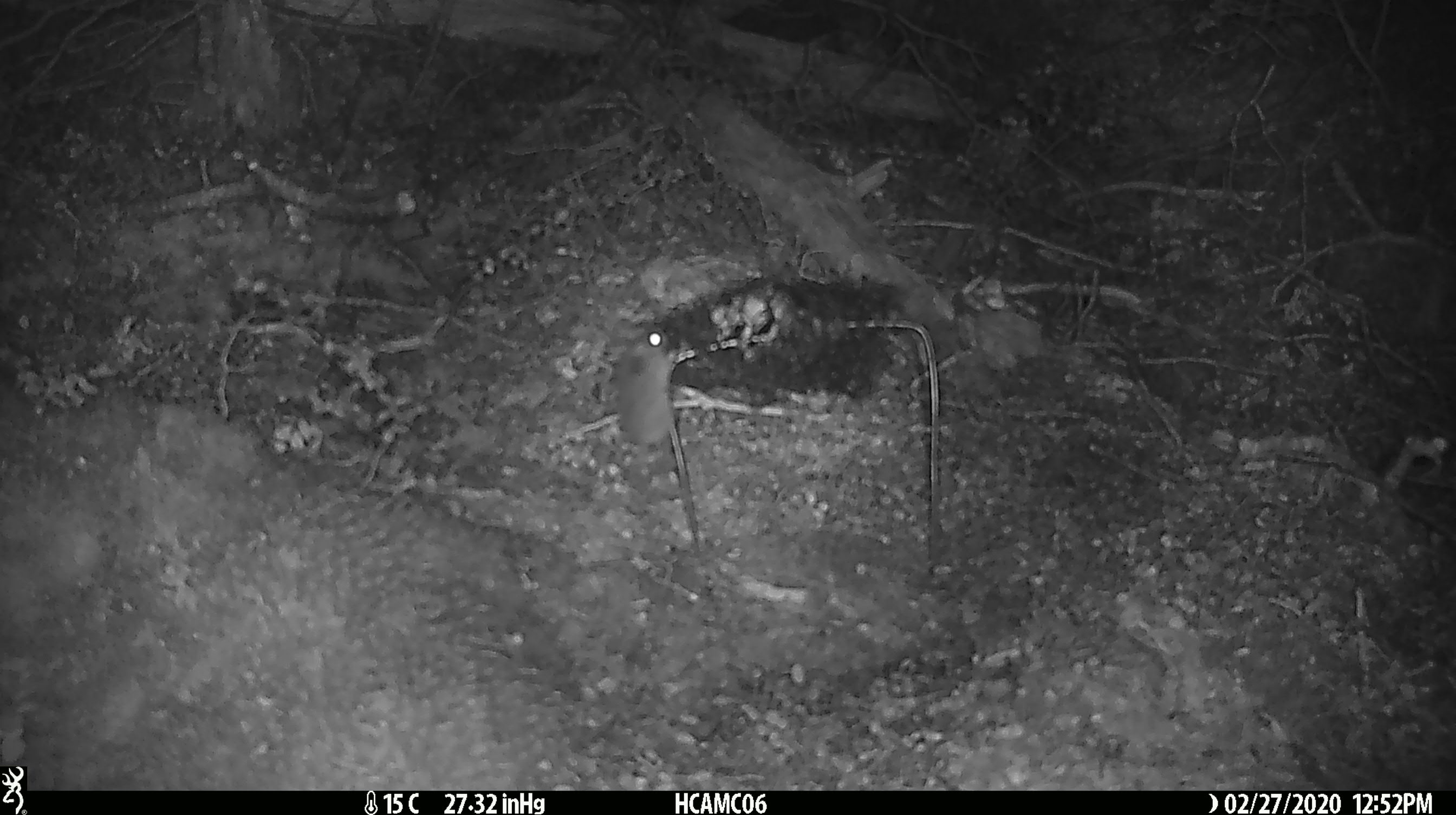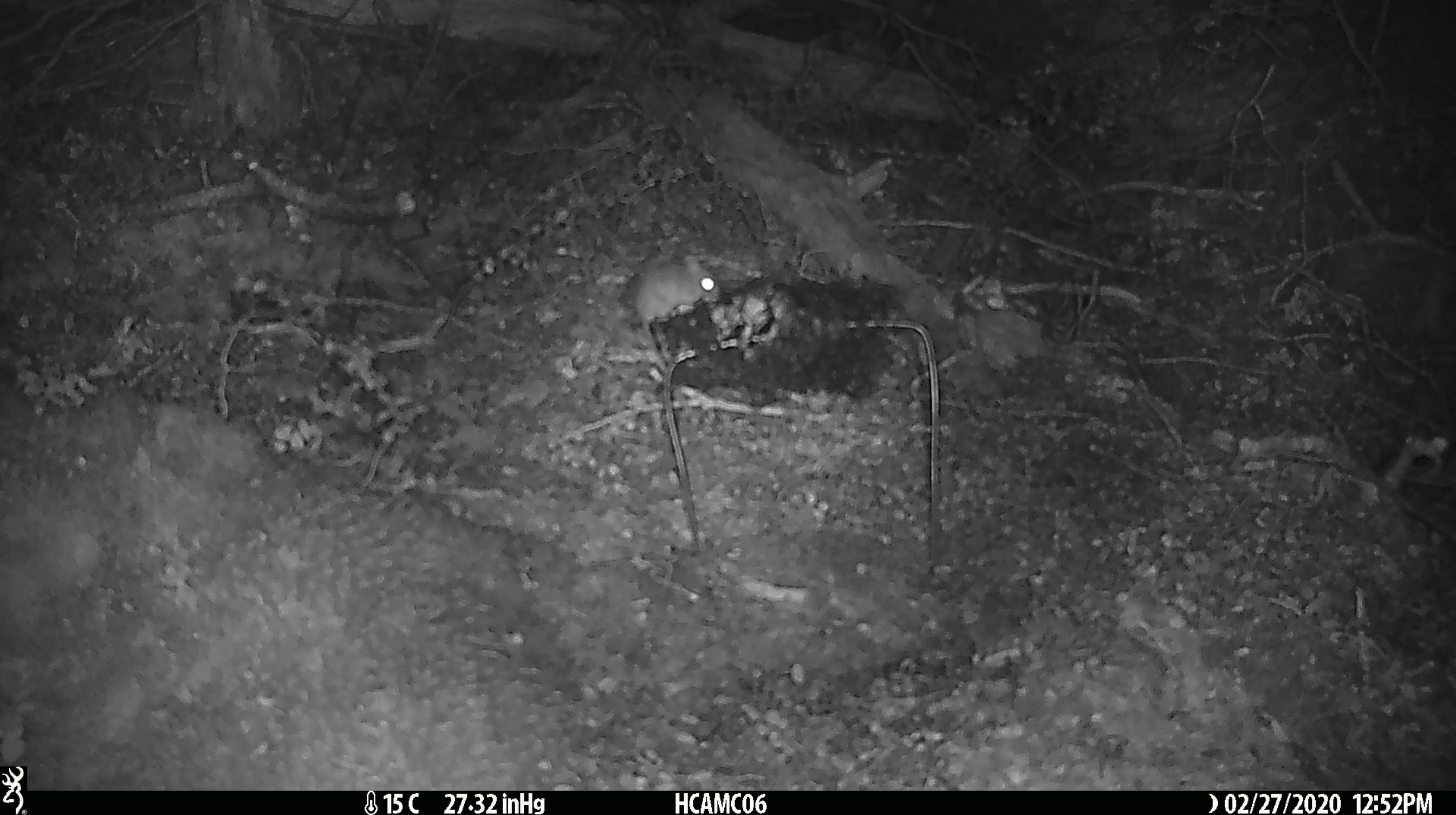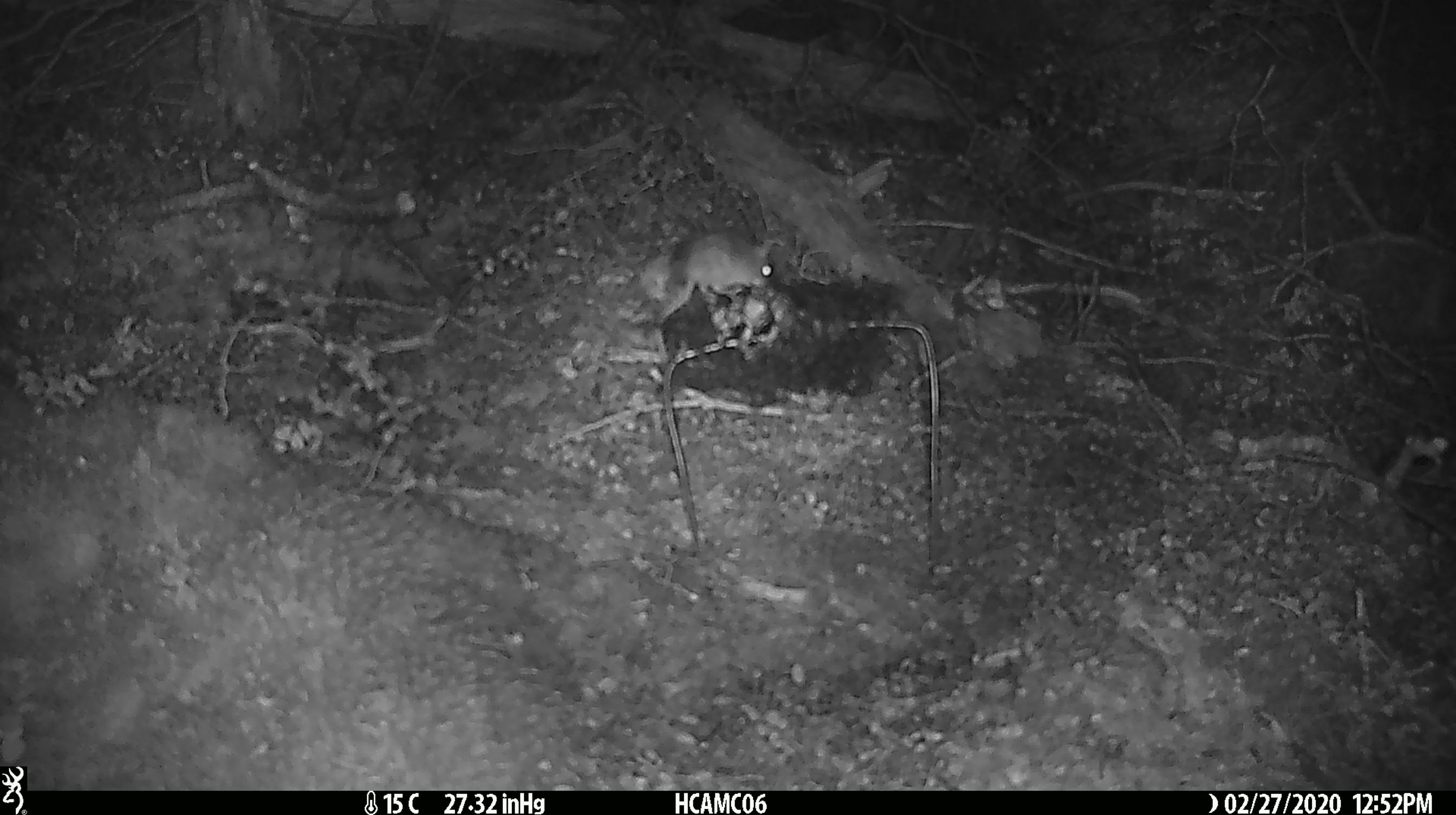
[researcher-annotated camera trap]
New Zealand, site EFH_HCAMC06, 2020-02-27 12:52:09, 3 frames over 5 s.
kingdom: Animalia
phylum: Chordata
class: Mammalia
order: Rodentia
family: Muridae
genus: Mus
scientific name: Mus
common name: mouse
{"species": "mouse (Mus)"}